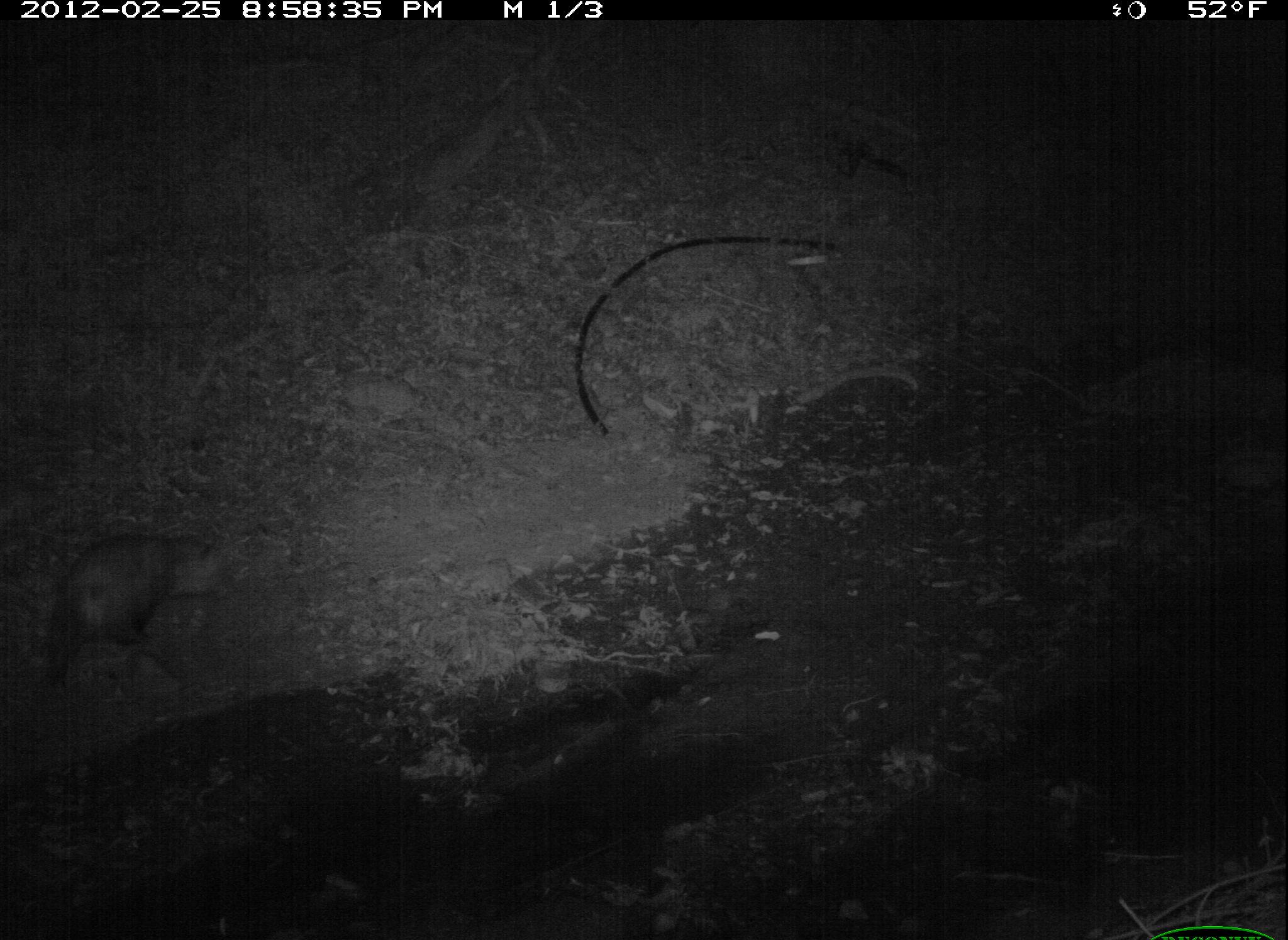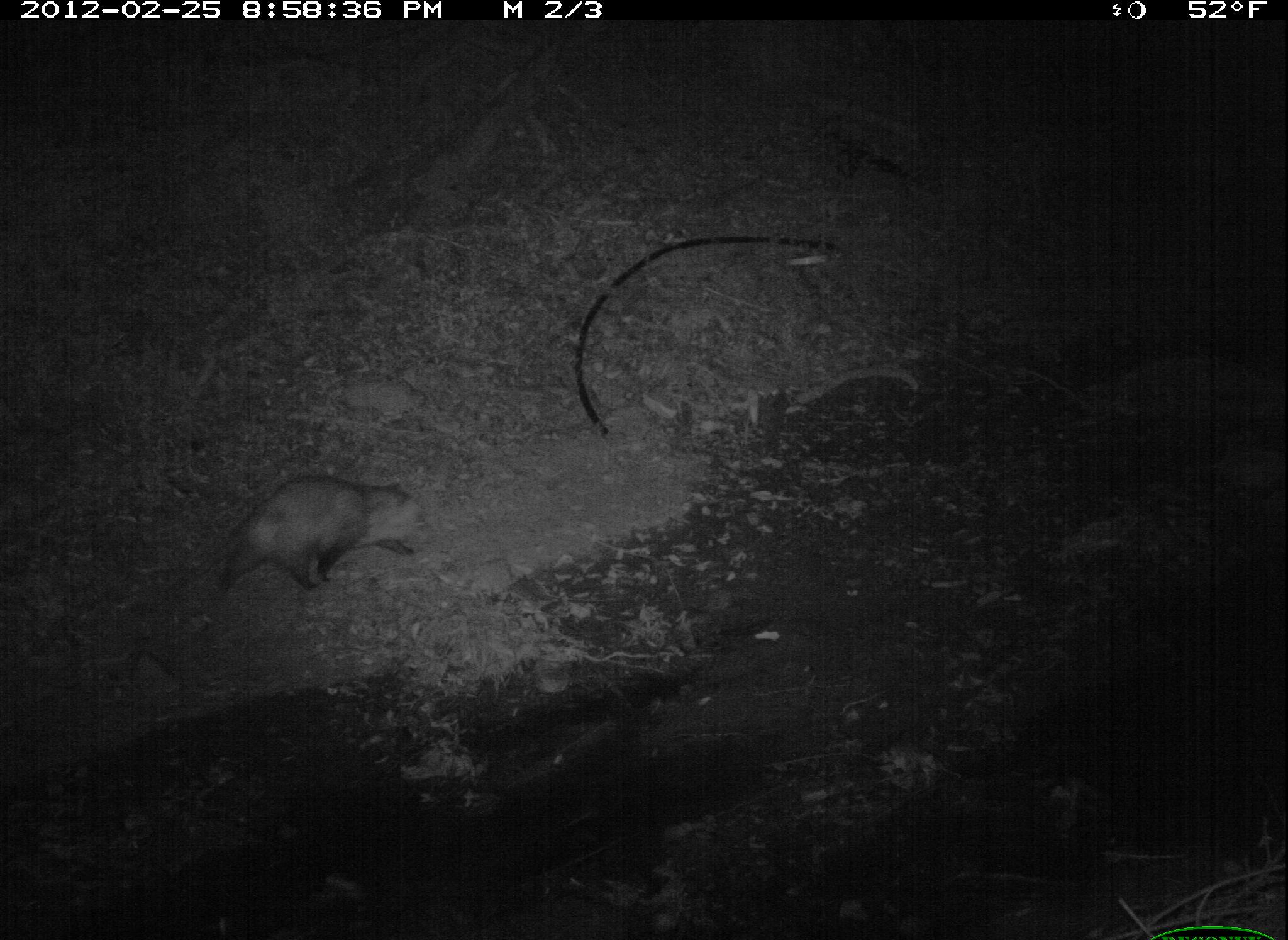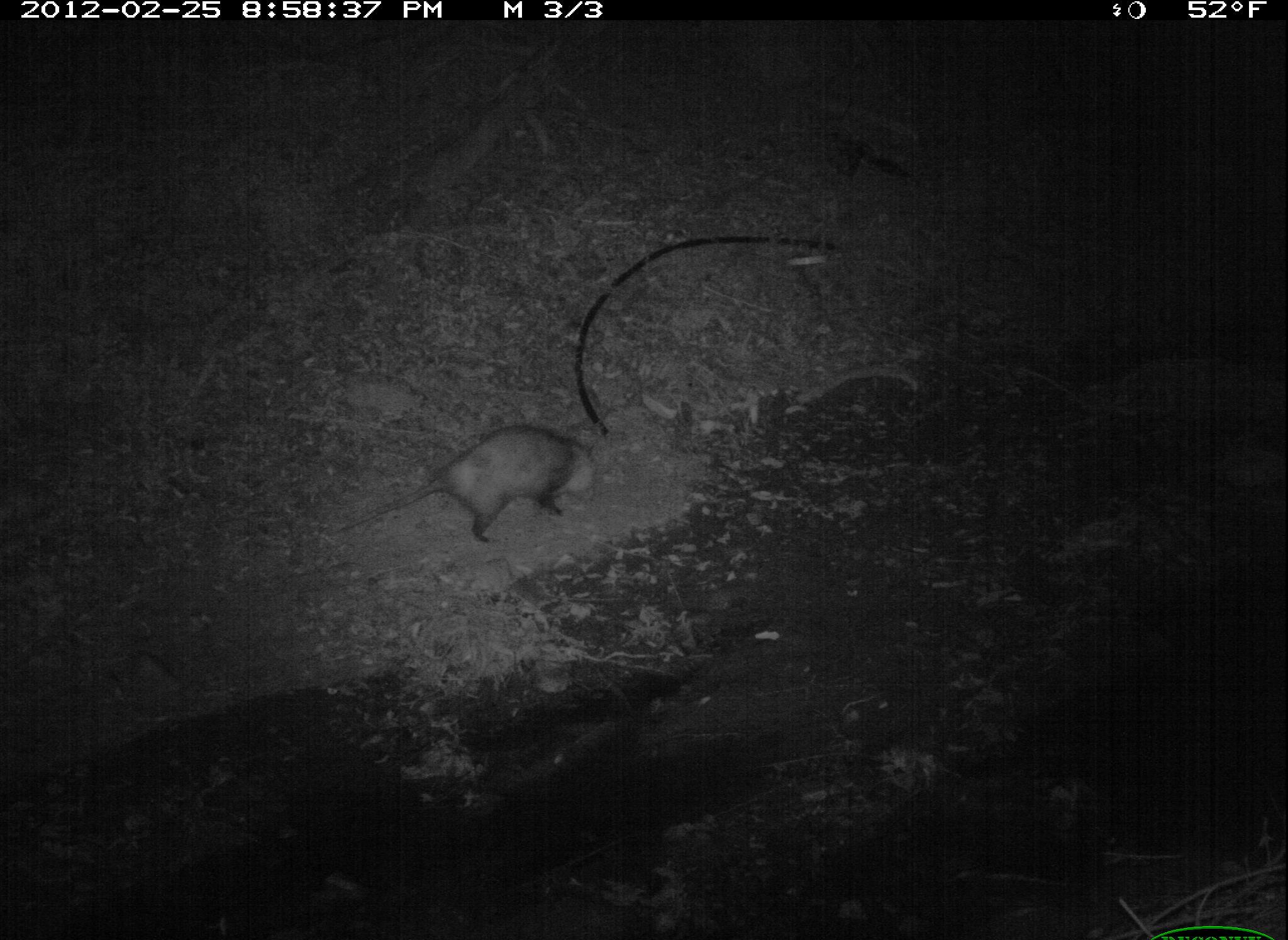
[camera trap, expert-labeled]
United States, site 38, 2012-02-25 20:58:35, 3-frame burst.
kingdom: Animalia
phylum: Chordata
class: Mammalia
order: Didelphimorphia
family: Didelphidae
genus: Didelphis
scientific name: Didelphis virginiana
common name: virginia opossum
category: opossum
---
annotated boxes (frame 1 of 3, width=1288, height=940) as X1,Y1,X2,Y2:
opossum: 24,528,270,704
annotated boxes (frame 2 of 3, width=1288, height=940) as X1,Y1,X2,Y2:
opossum: 224,477,415,601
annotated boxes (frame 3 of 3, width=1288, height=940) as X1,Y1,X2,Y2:
opossum: 327,416,620,562